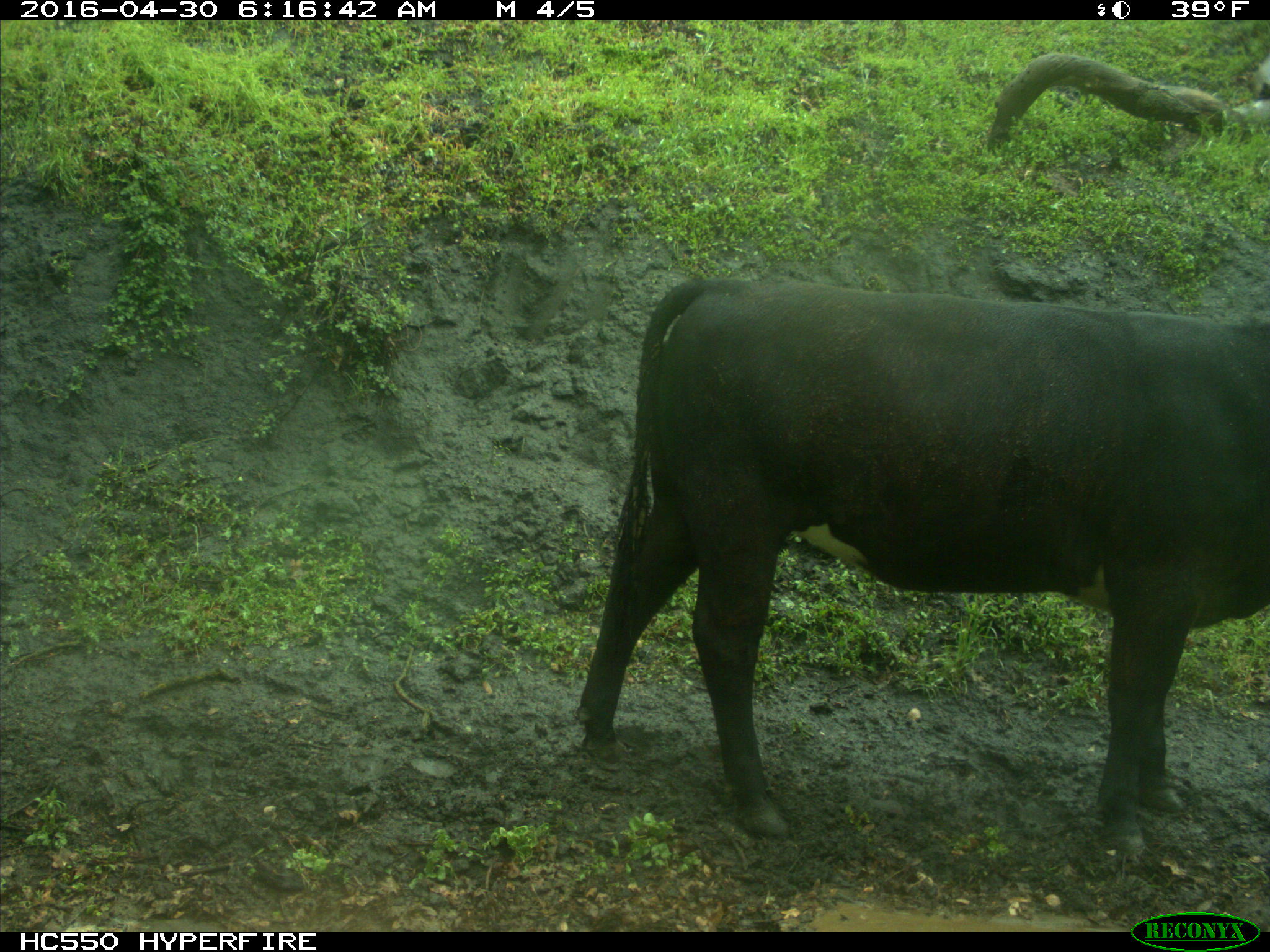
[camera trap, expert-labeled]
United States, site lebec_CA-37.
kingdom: Animalia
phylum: Chordata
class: Mammalia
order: Artiodactyla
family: Bovidae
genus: Bos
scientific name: Bos taurus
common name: domestic cow